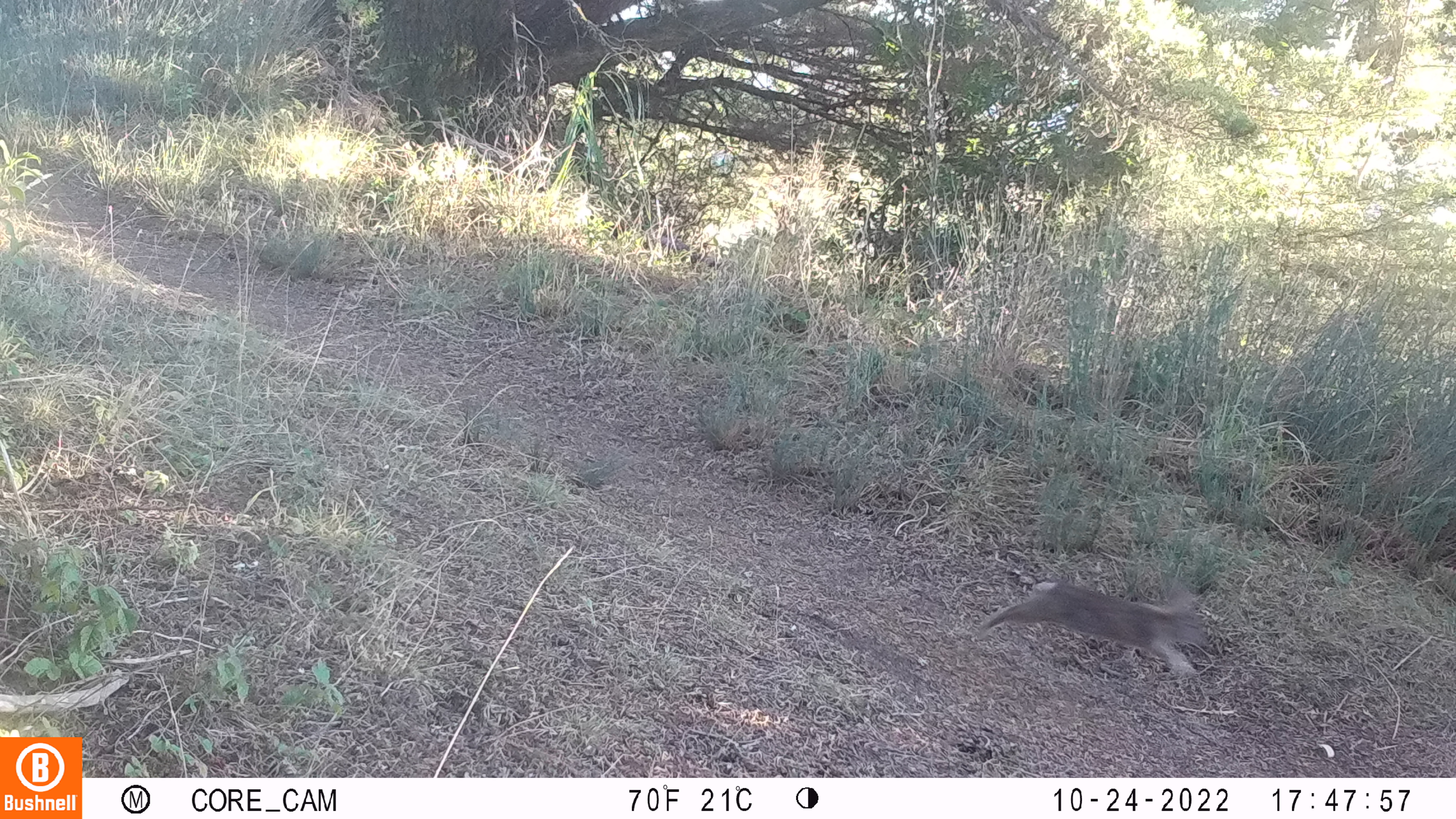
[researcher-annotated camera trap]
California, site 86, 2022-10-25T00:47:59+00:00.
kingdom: Animalia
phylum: Chordata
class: Mammalia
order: Lagomorpha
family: Leporidae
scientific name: Leporidae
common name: rabbit